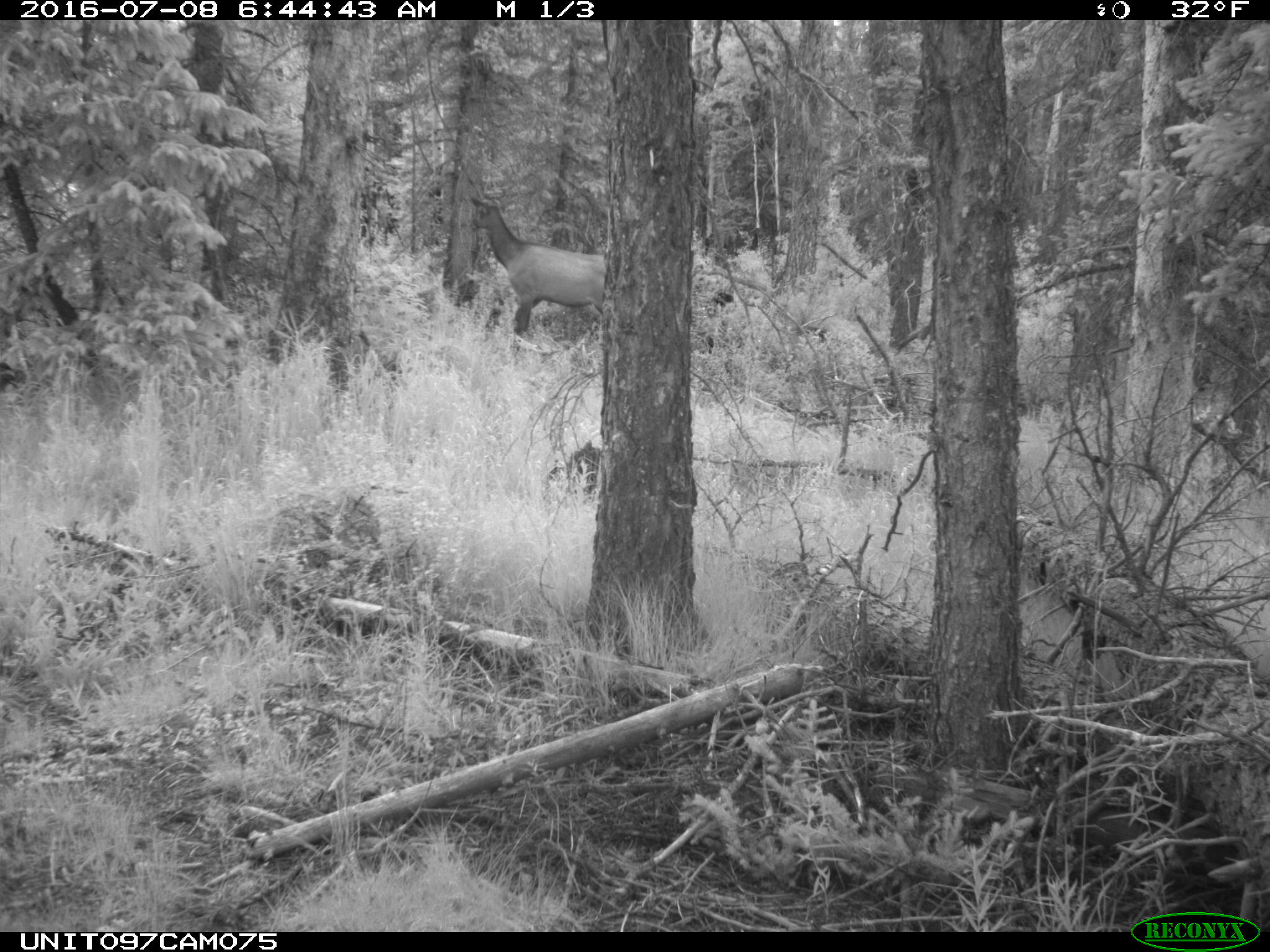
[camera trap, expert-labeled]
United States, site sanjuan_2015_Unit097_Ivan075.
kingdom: Animalia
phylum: Chordata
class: Mammalia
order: Artiodactyla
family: Cervidae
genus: Cervus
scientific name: Cervus elaphus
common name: red deer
Cervus elaphus (red deer).